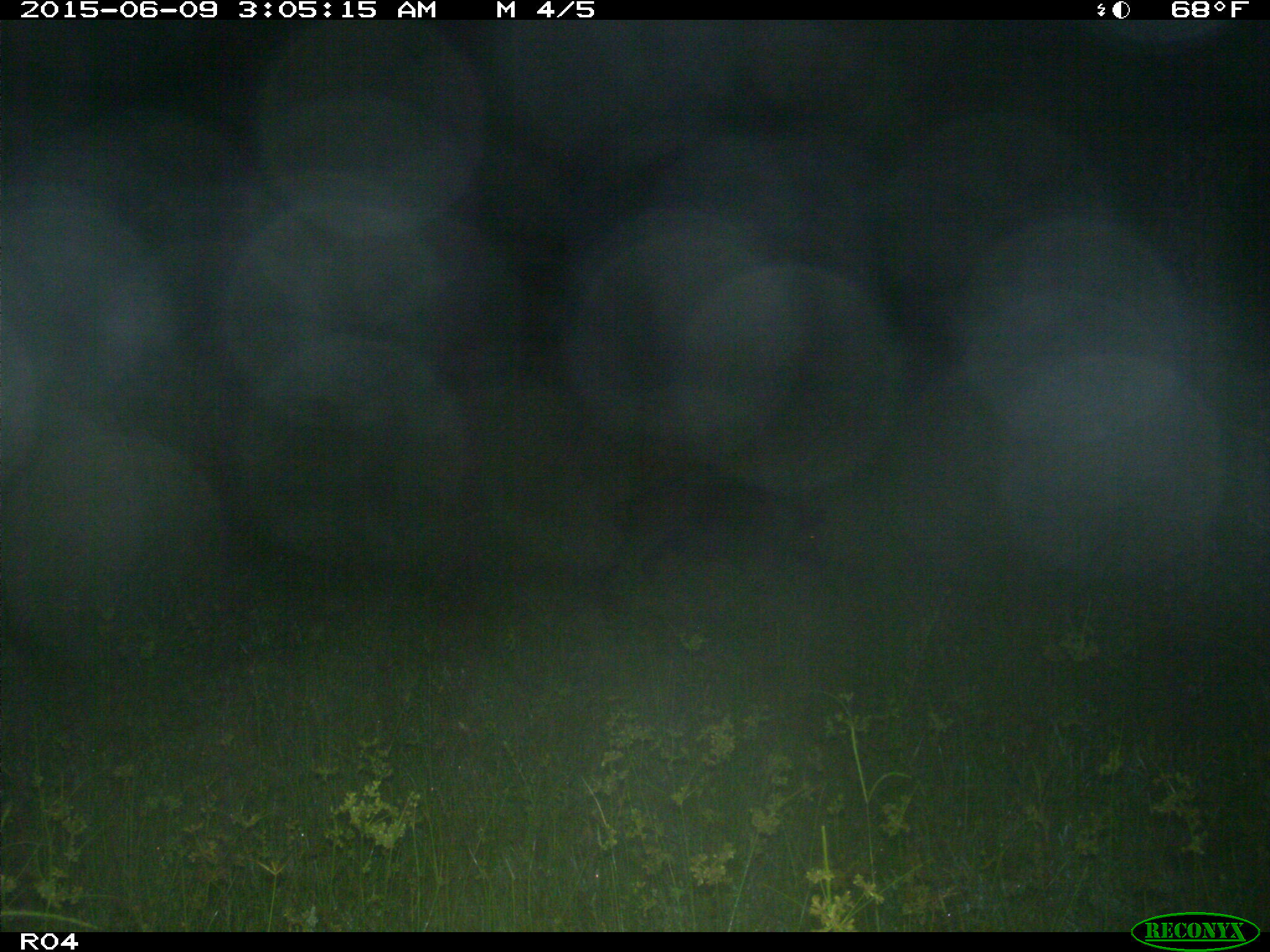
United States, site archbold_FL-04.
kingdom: Animalia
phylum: Chordata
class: Mammalia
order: Artiodactyla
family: Suidae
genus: Sus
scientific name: Sus scrofa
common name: wild boar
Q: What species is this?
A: Sus scrofa (wild boar).